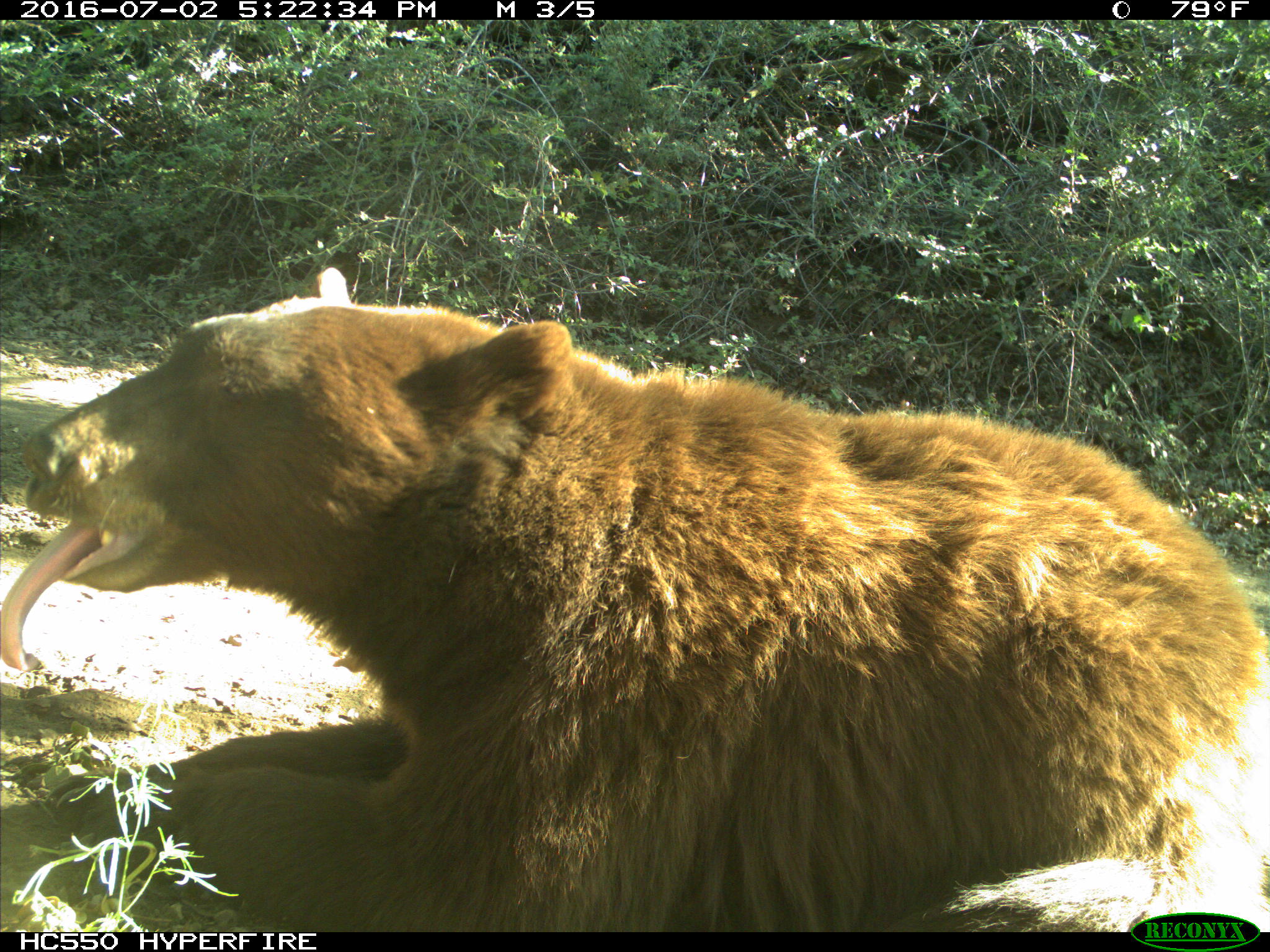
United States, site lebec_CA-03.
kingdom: Animalia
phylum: Chordata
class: Mammalia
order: Carnivora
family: Ursidae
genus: Ursus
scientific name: Ursus americanus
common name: american black bear